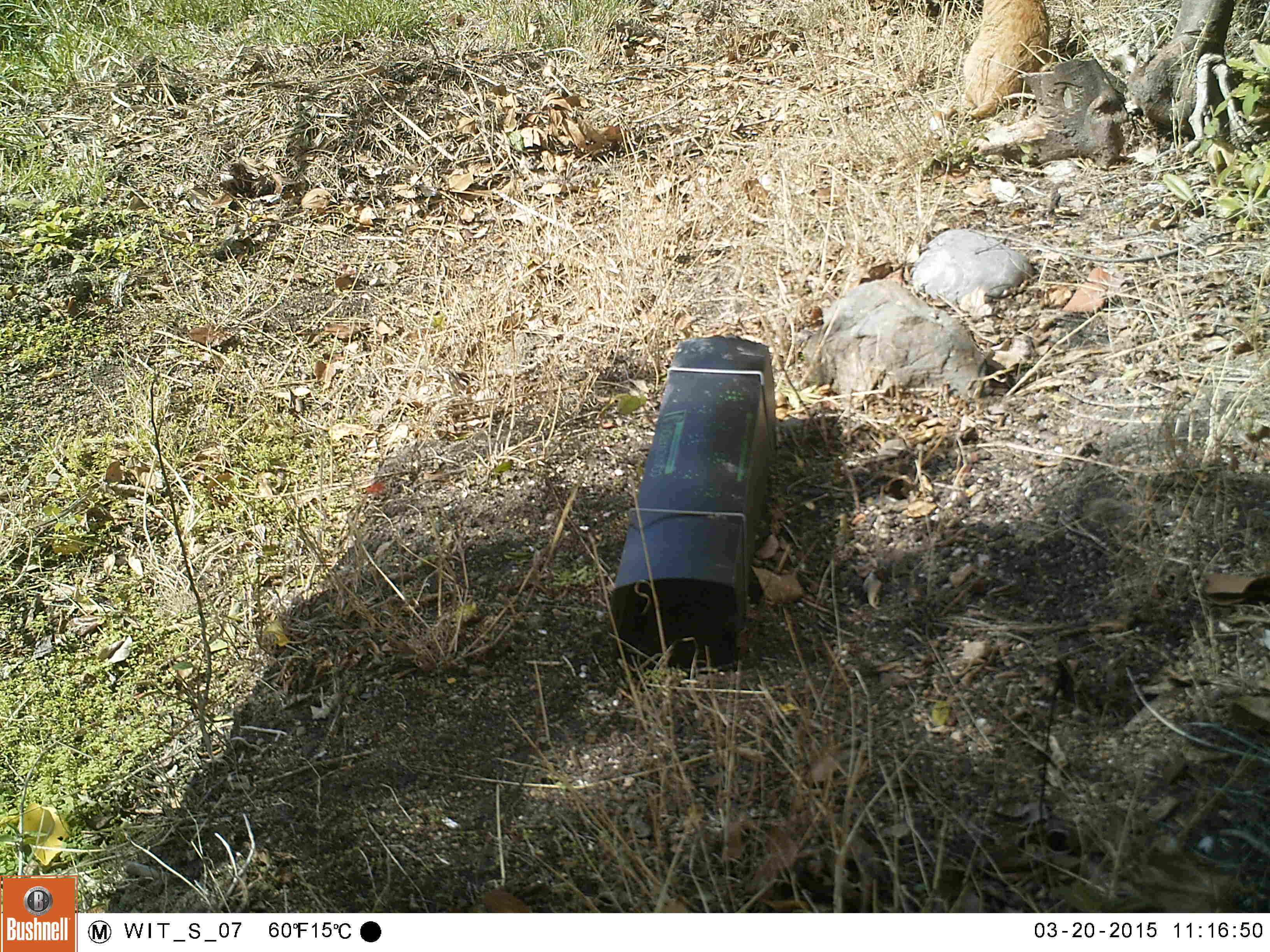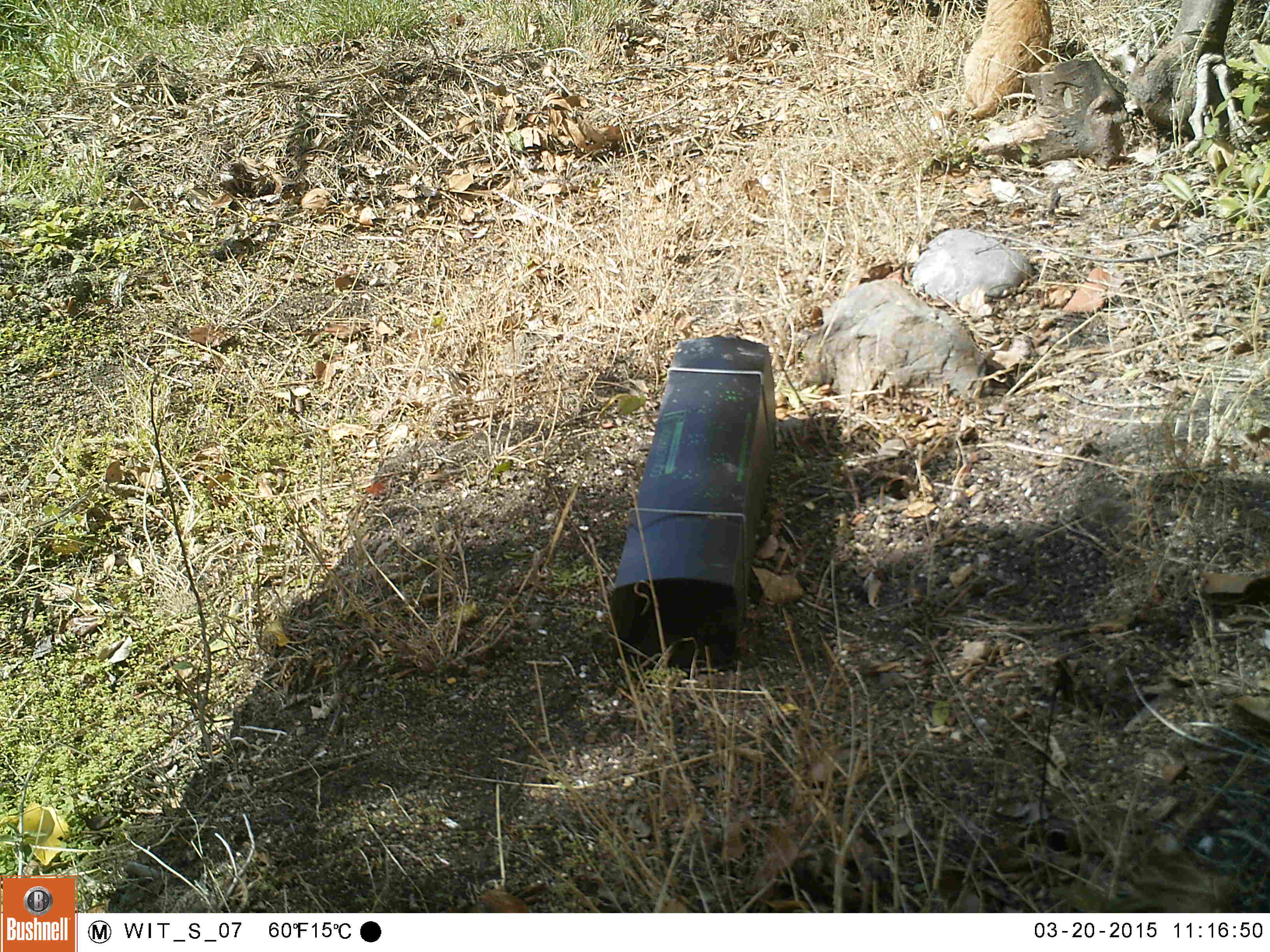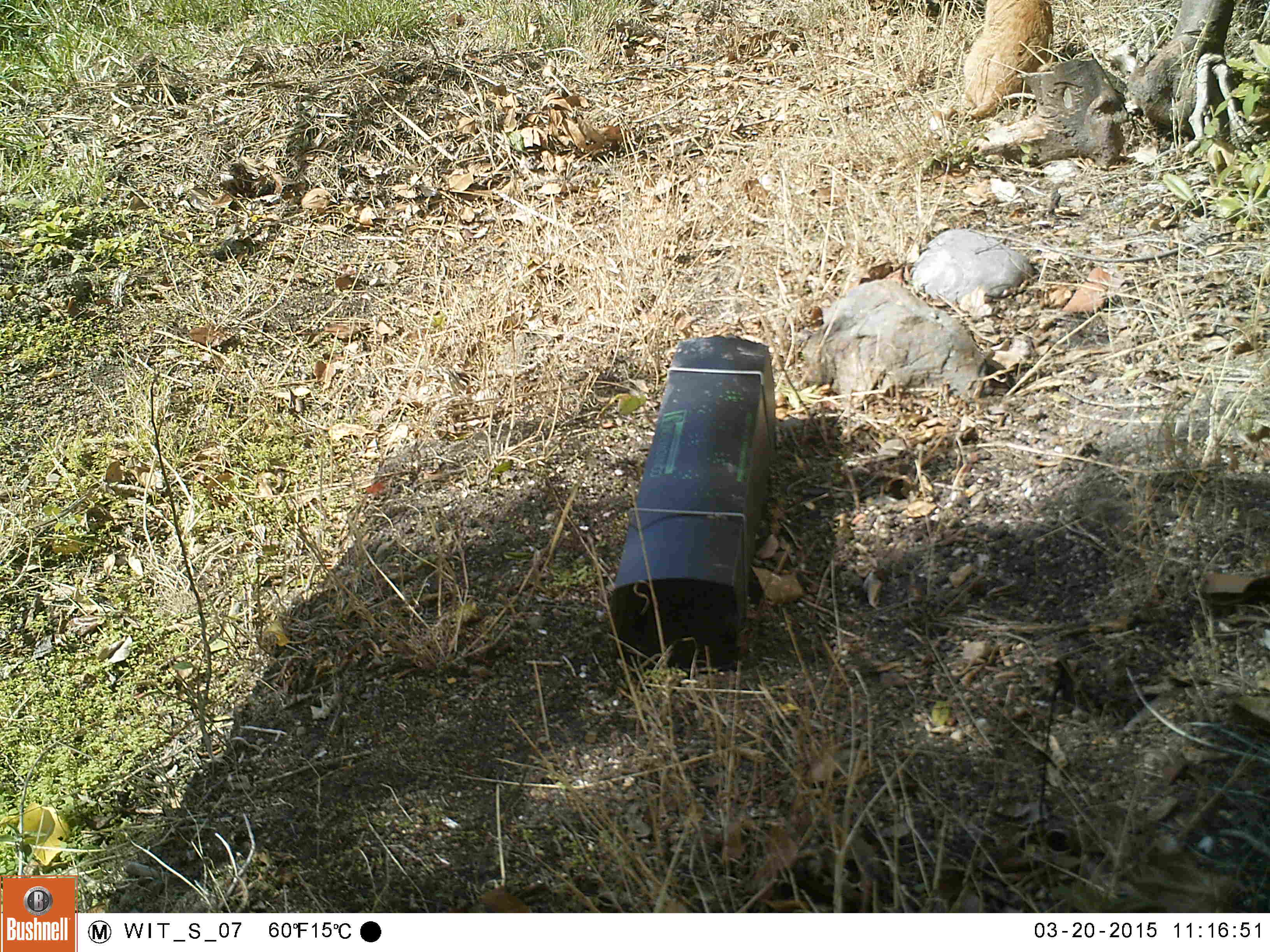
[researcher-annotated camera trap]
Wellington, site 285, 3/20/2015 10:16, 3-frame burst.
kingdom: Animalia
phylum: Chordata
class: Mammalia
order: Carnivora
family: Felidae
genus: Felis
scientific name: Felis catus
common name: cat